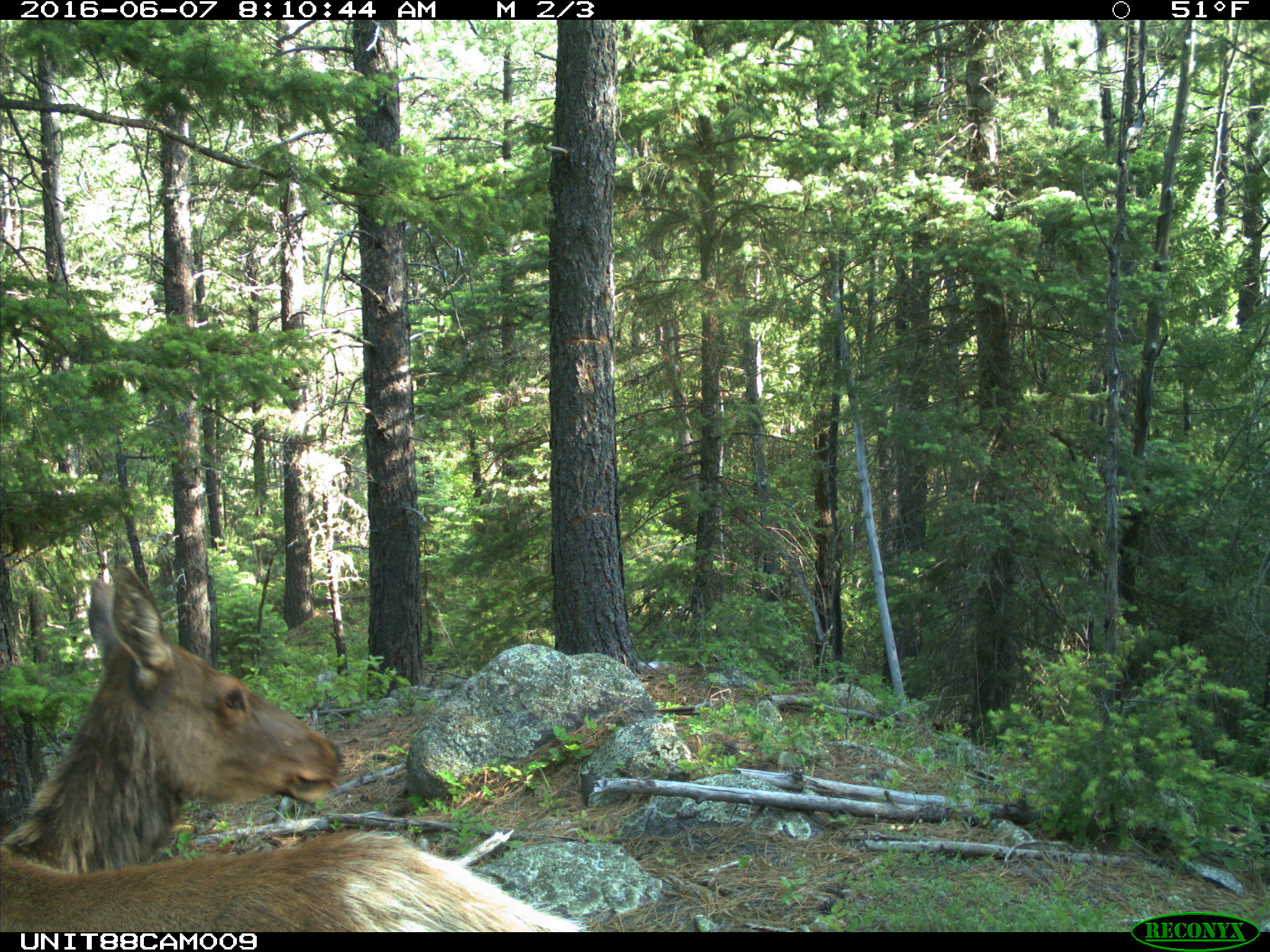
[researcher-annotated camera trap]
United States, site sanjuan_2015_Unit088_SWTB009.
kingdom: Animalia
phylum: Chordata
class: Mammalia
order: Artiodactyla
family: Cervidae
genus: Cervus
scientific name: Cervus elaphus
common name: red deer